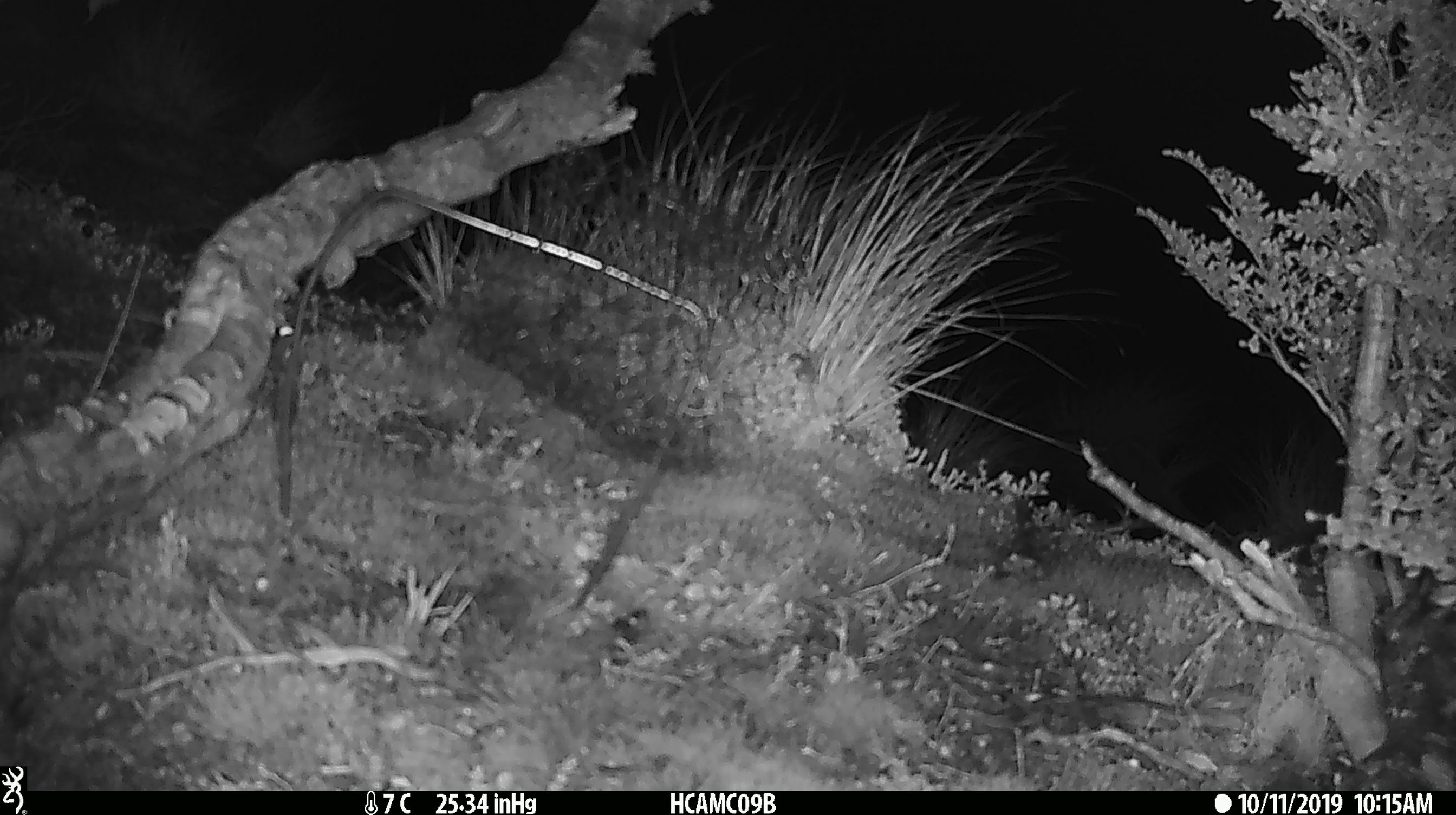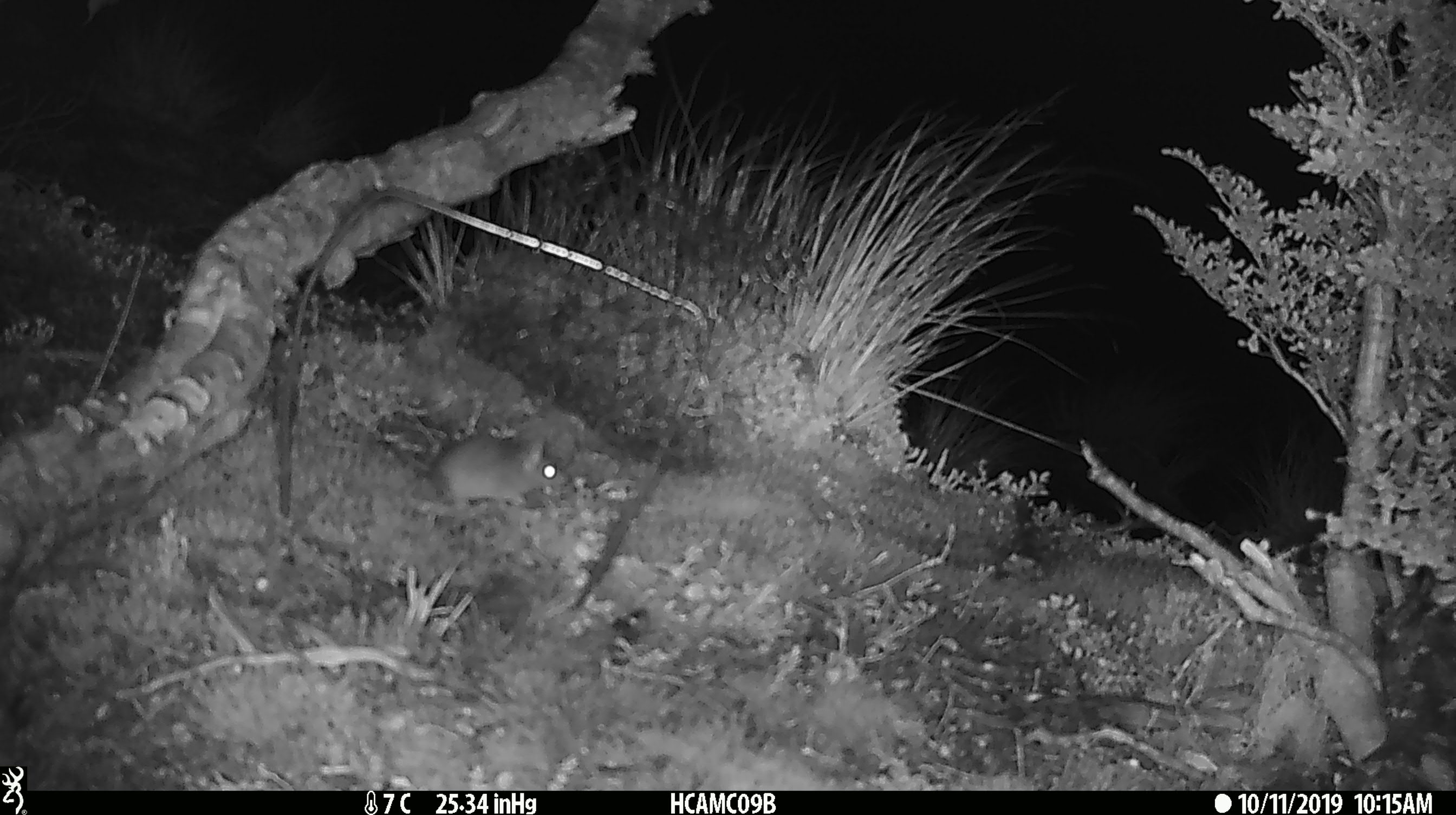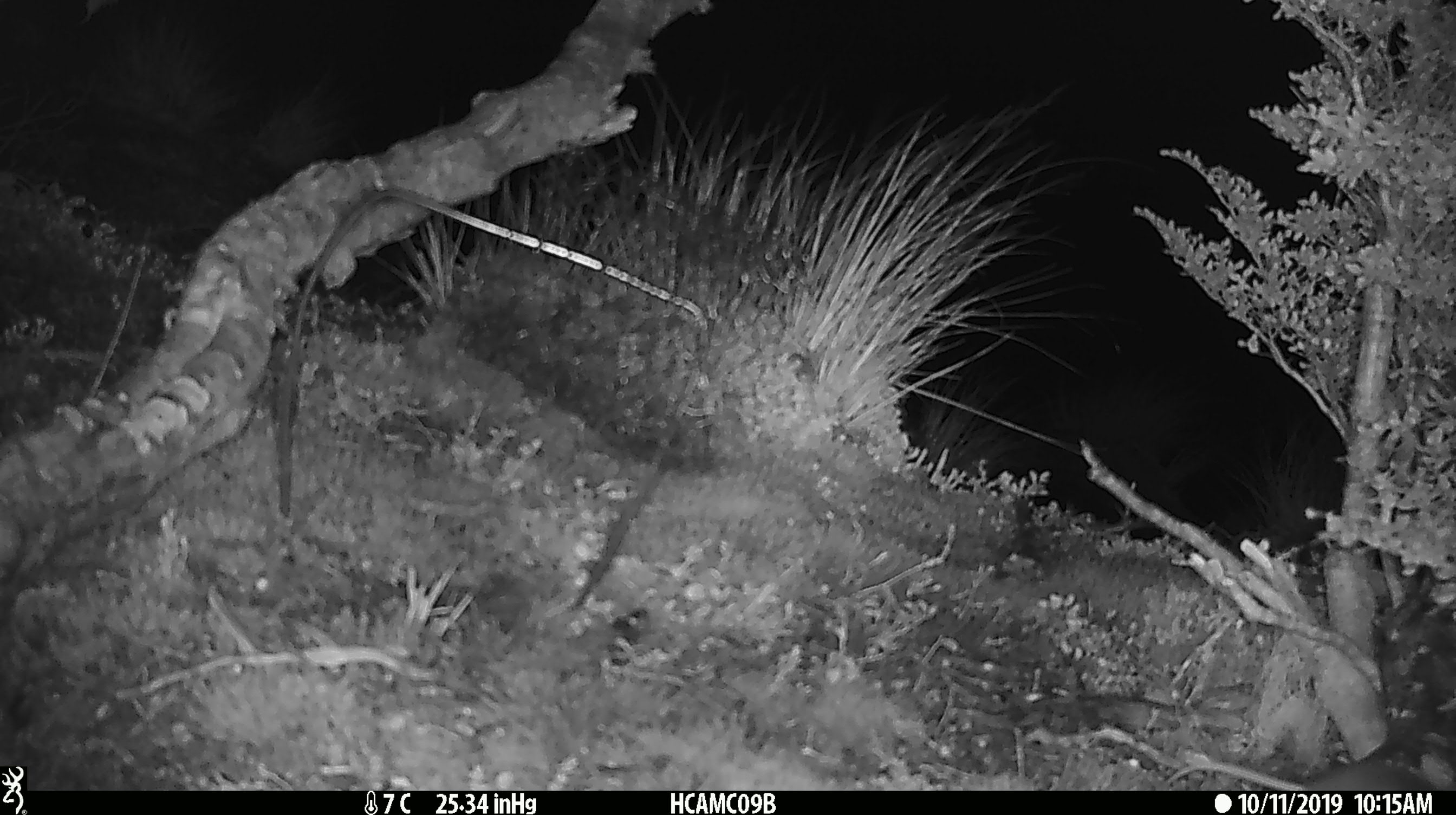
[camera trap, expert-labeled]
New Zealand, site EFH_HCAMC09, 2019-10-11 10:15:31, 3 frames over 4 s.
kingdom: Animalia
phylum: Chordata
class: Mammalia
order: Rodentia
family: Muridae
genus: Mus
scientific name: Mus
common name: mouse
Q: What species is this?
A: Mouse (Mus).